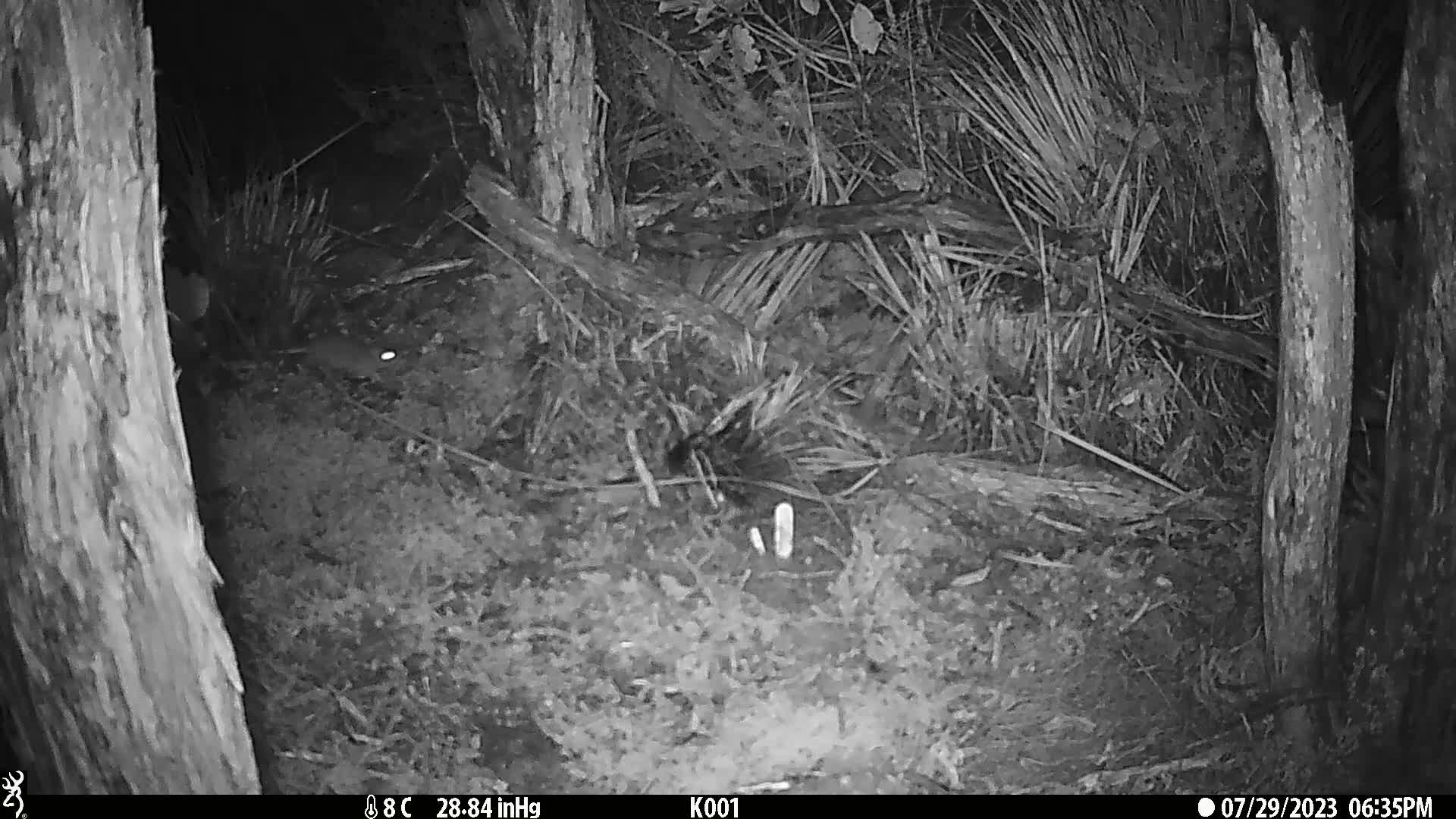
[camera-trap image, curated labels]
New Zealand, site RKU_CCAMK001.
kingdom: Animalia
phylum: Chordata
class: Mammalia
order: Rodentia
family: Muridae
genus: Rattus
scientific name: Rattus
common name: rat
Rat (Rattus).